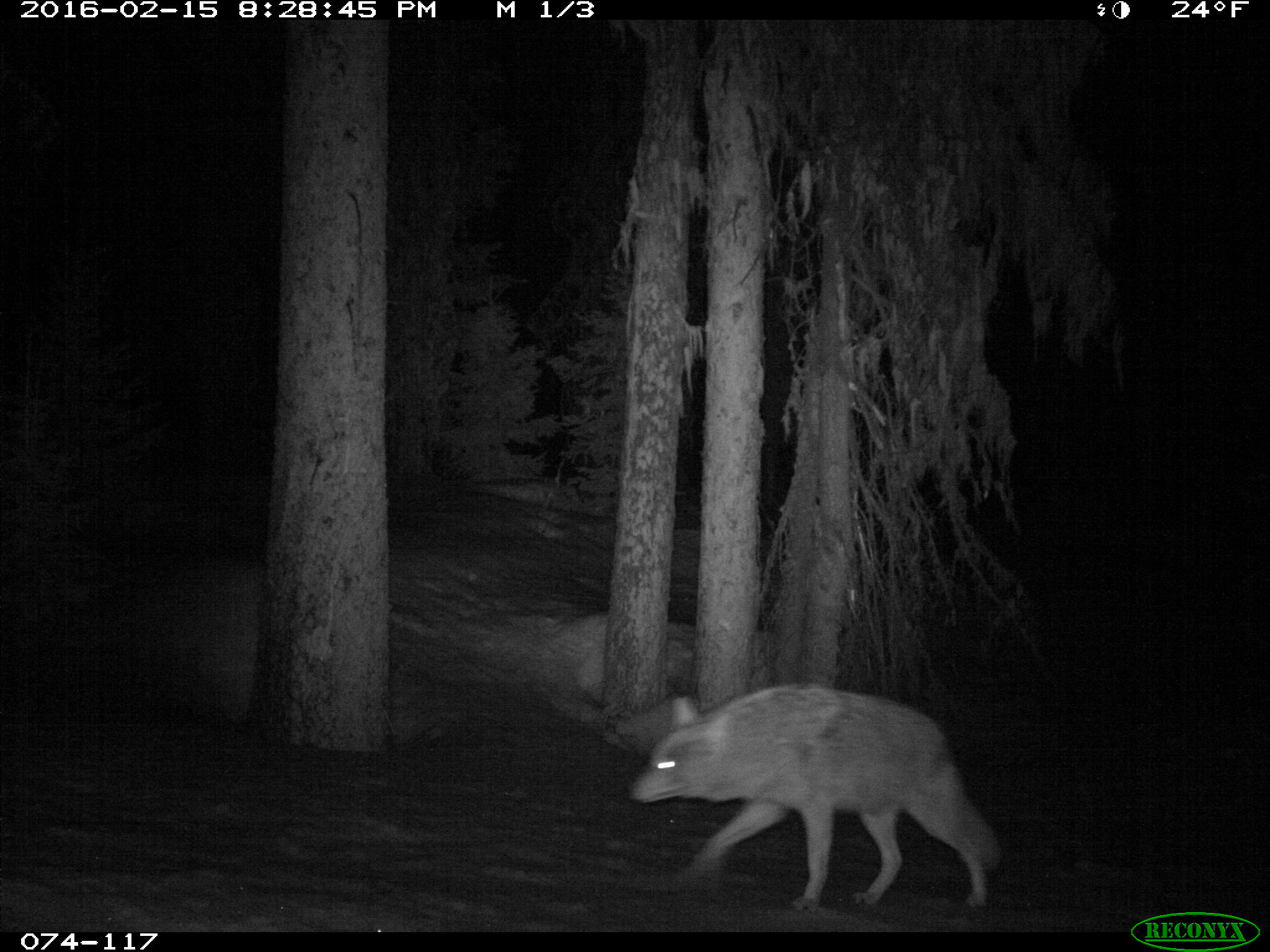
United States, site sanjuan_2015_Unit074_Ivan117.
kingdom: Animalia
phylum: Chordata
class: Mammalia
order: Carnivora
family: Canidae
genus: Canis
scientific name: Canis latrans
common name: coyote